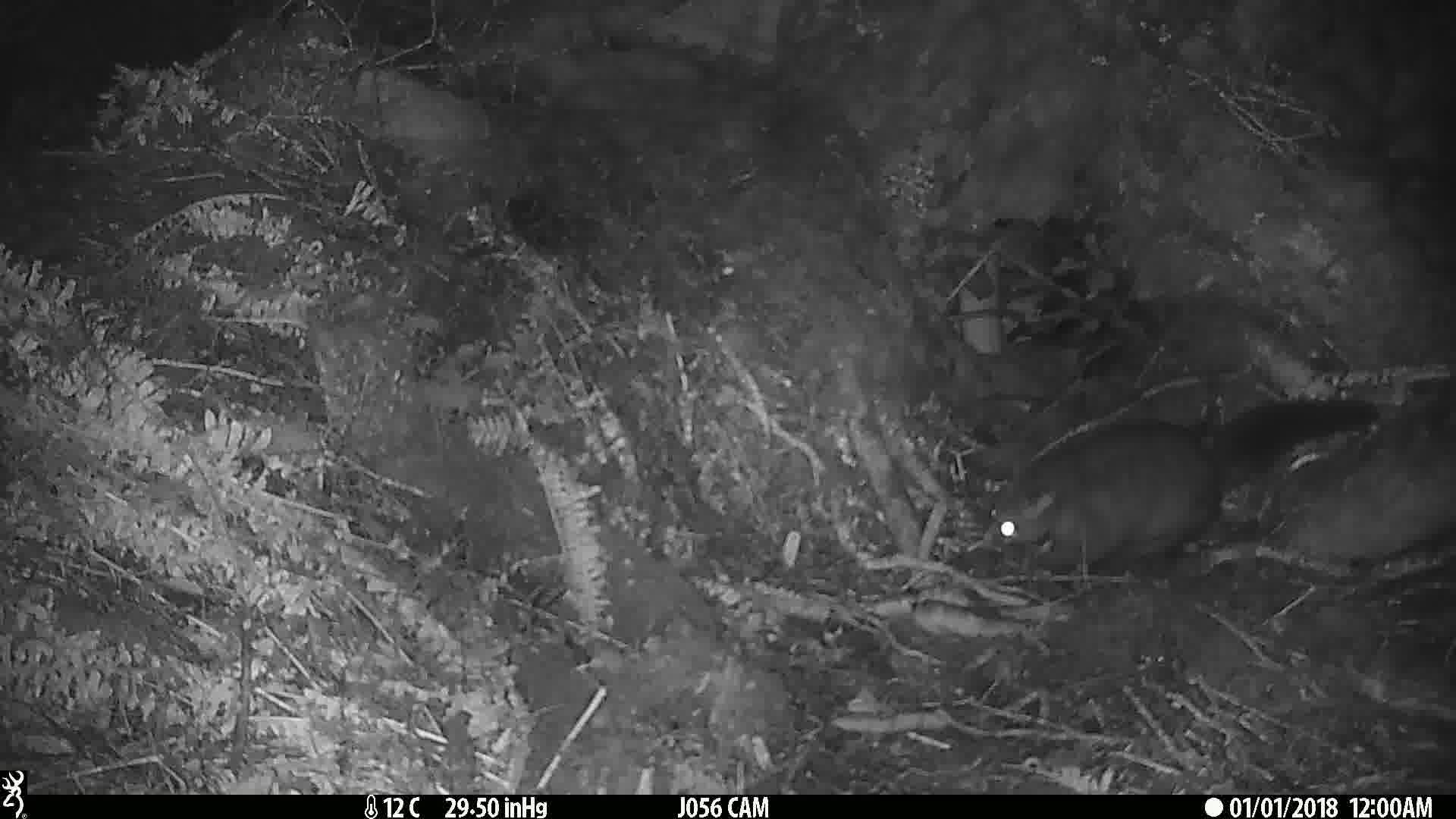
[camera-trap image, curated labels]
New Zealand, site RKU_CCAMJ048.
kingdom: Animalia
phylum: Chordata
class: Mammalia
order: Diprotodontia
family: Phalangeridae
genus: Trichosurus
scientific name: Trichosurus vulpecula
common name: common brushtail possum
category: possum